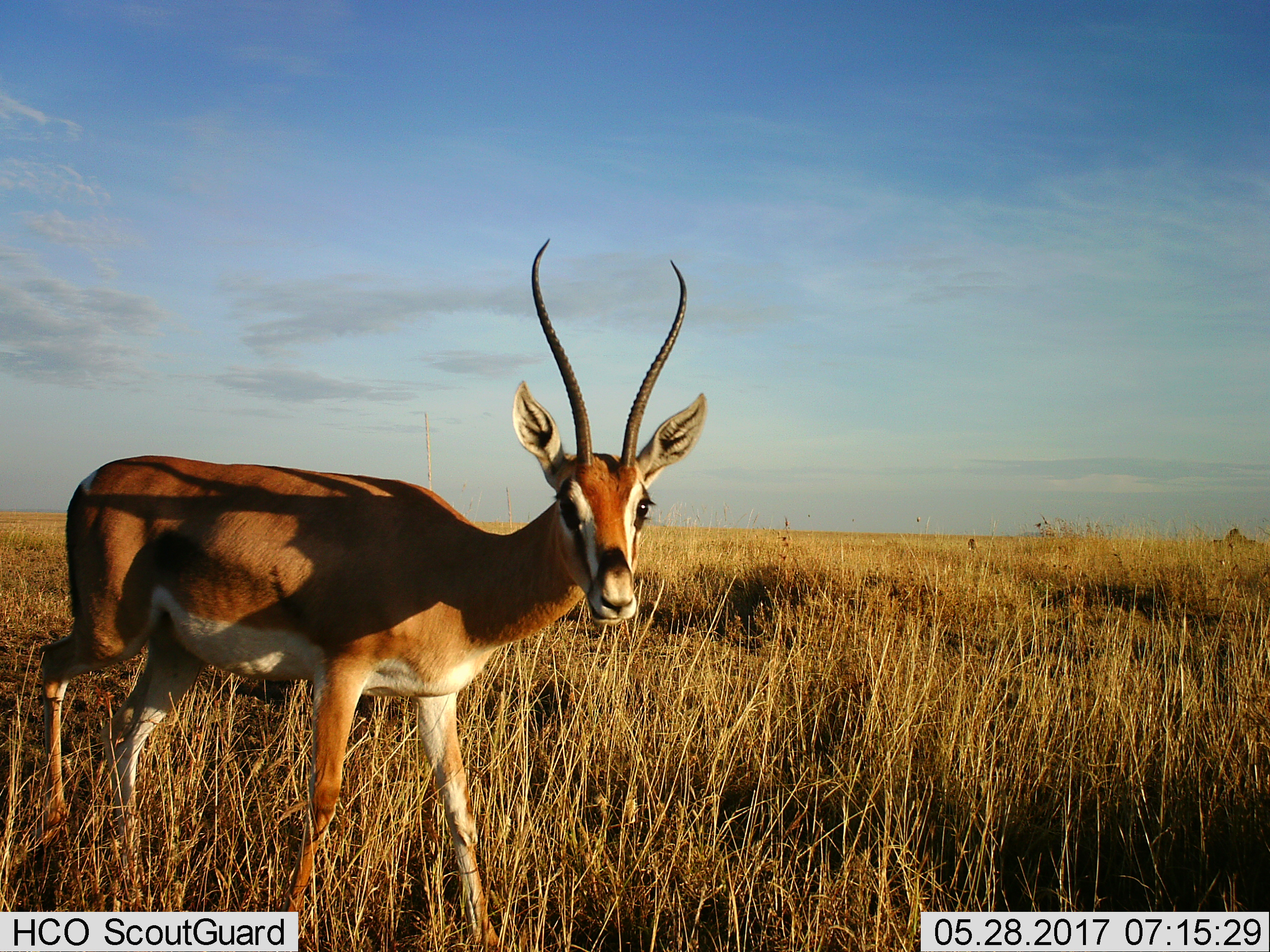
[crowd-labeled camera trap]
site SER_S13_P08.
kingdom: Animalia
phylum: Chordata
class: Mammalia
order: Artiodactyla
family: Bovidae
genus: Nanger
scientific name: Nanger granti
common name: grant's gazelle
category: gazellegrants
Gazellegrants (grant's gazelle) (Nanger granti), count 1. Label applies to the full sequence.